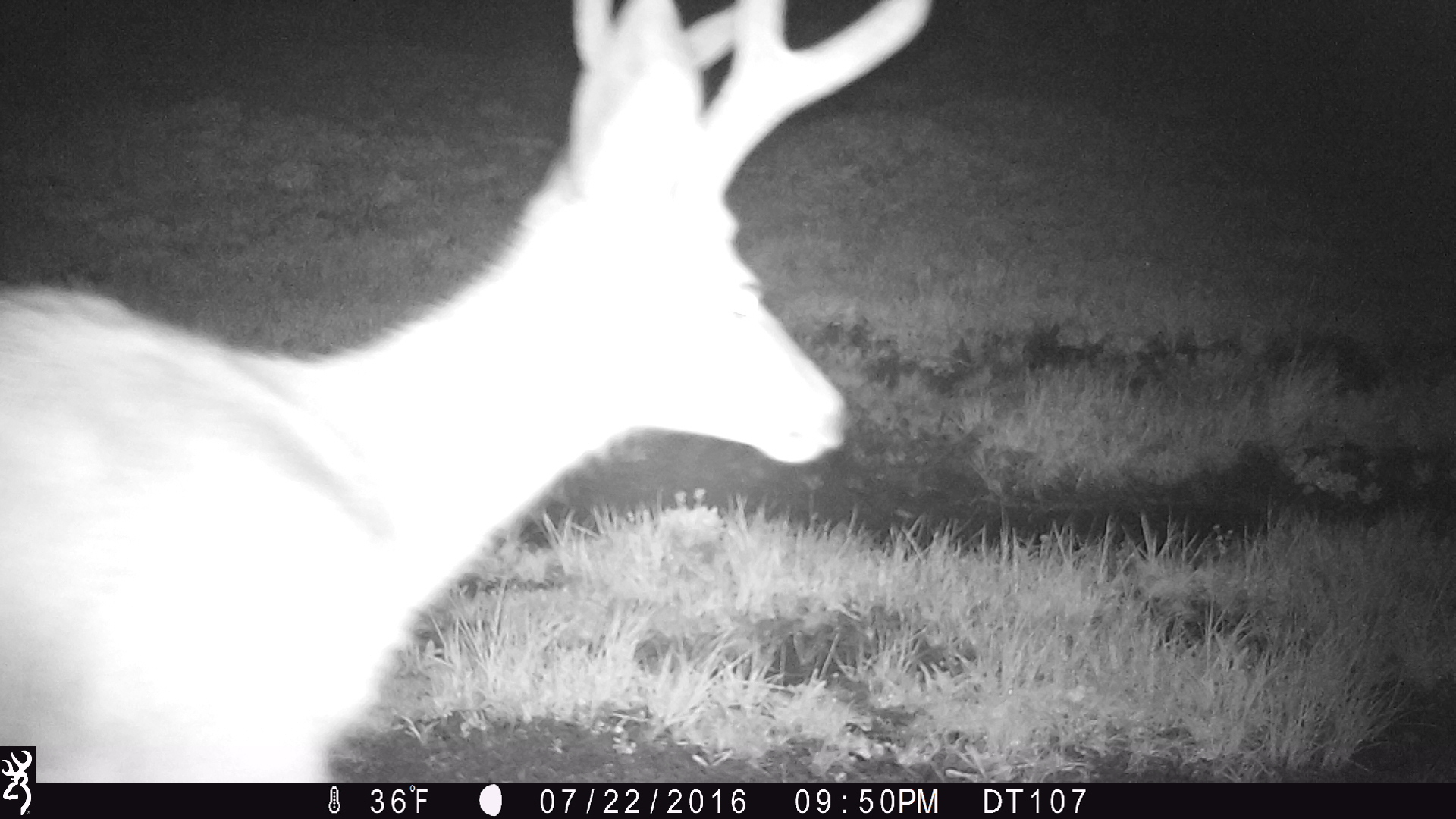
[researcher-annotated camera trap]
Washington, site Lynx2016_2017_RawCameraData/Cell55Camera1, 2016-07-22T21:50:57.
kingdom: Animalia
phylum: Chordata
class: Mammalia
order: Artiodactyla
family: Cervidae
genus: Odocoileus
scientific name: Odocoileus hemionus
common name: mule deer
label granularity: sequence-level